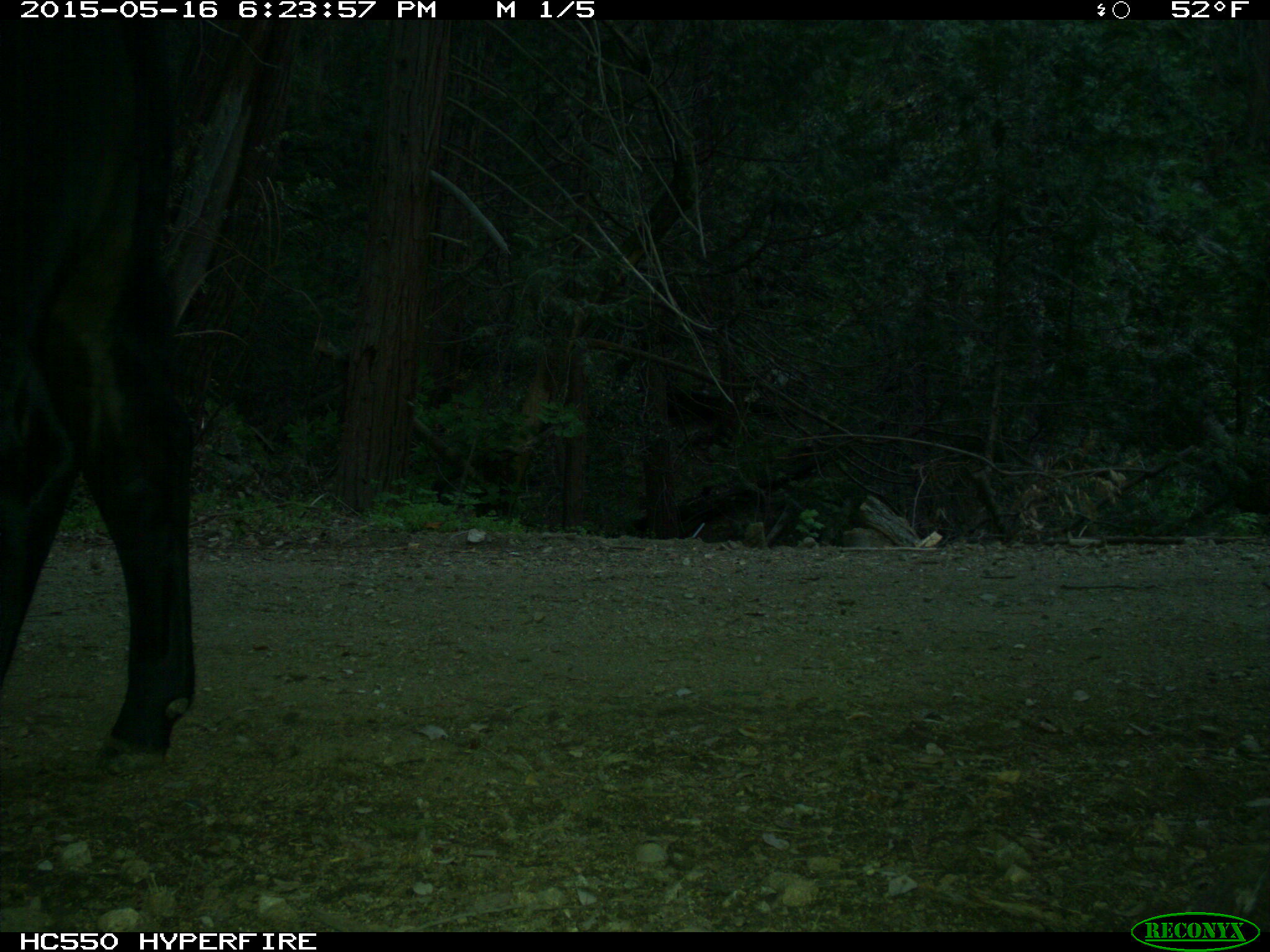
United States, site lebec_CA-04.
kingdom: Animalia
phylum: Chordata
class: Mammalia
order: Artiodactyla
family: Bovidae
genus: Bos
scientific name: Bos taurus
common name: domestic cow